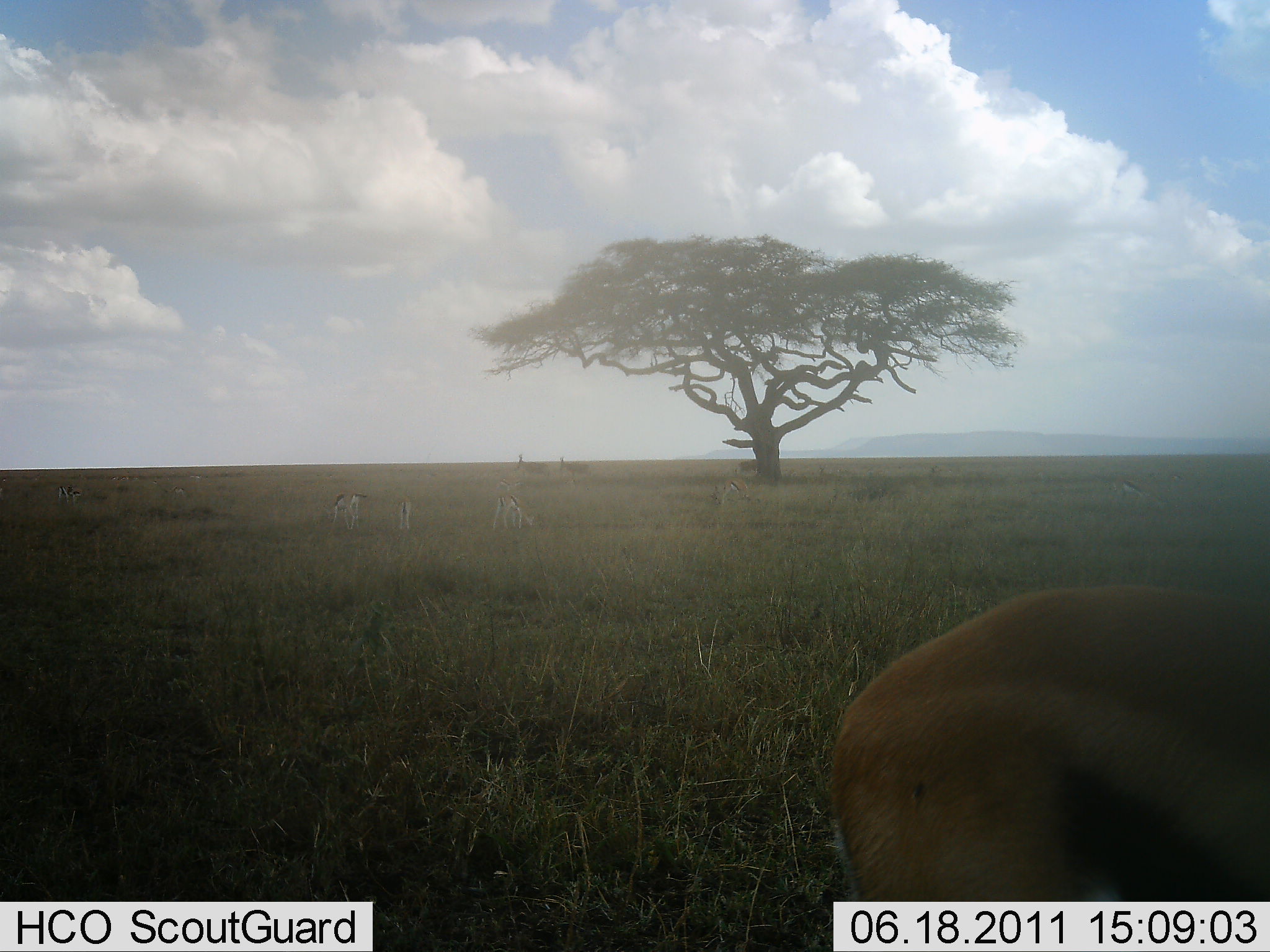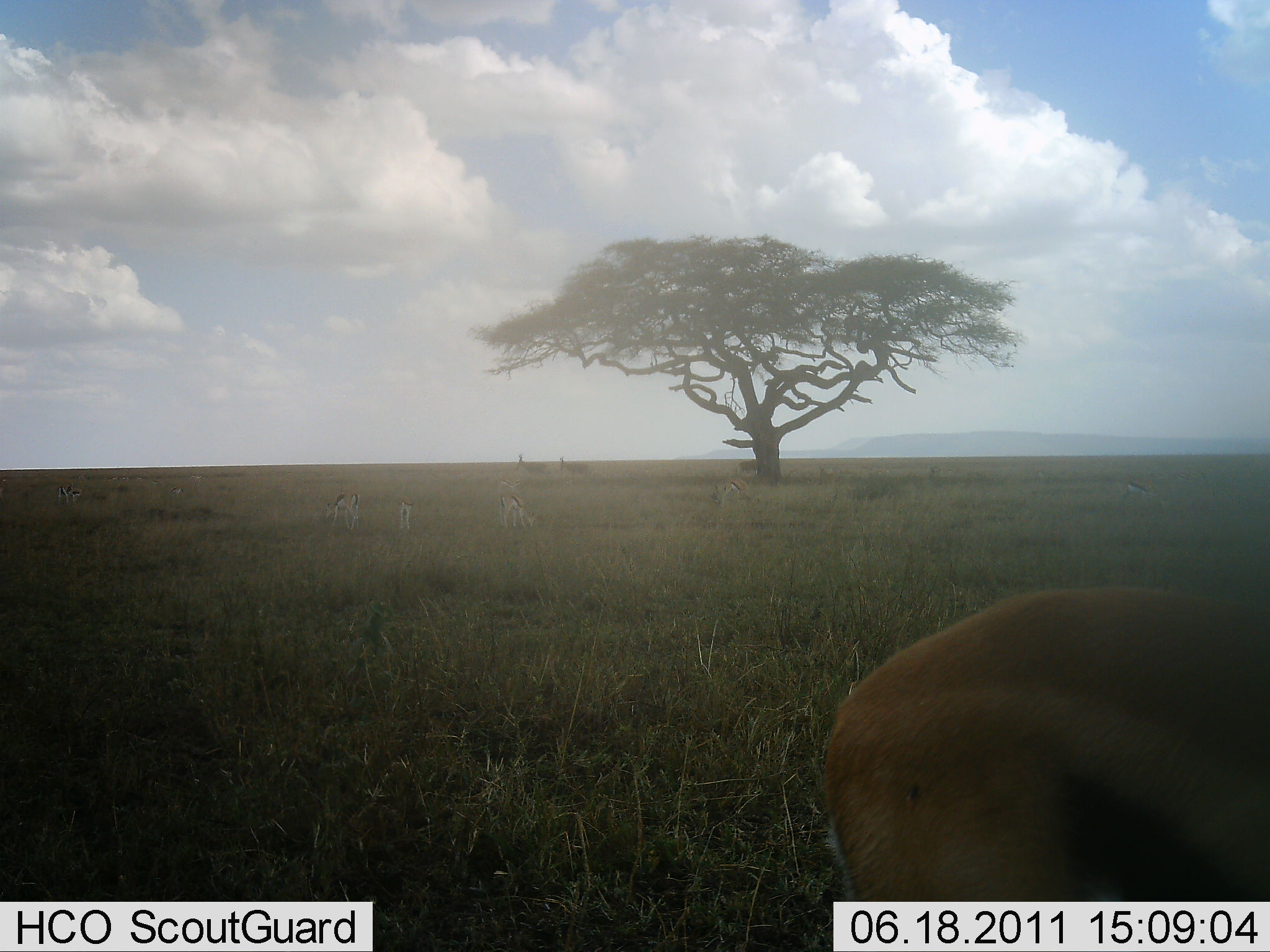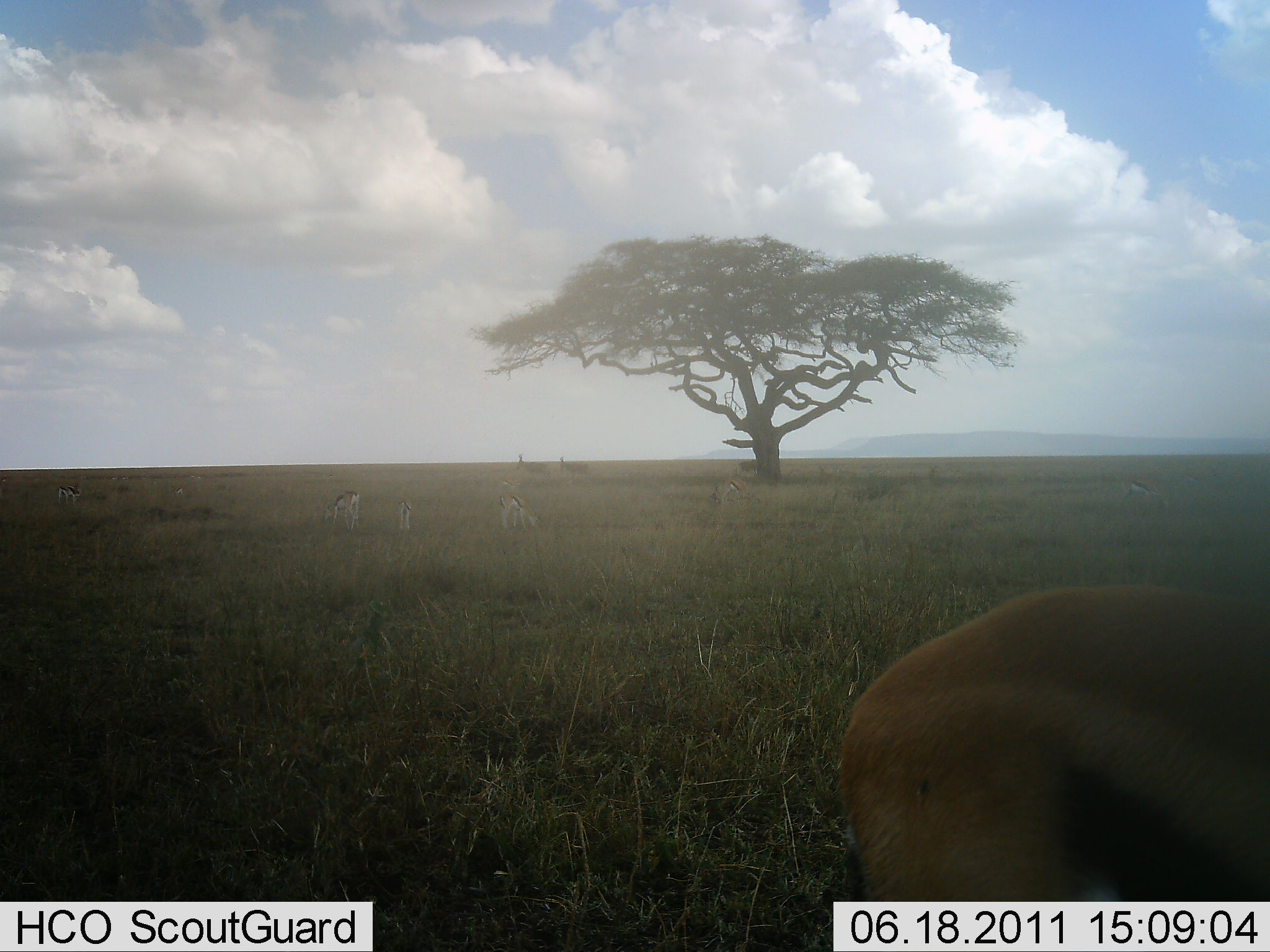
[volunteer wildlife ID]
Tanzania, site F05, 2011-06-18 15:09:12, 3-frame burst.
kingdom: Animalia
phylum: Chordata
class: Mammalia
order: Artiodactyla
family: Bovidae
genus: Eudorcas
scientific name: Eudorcas thomsonii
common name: thomson's gazelle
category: gazellethomsons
Gazellethomsons (thomson's gazelle) (Eudorcas thomsonii), count 5. Behavior (volunteer vote fractions): standing 33%, resting 0%, moving 0%, interacting 0%. Young present (vote fraction): 0%. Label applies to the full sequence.